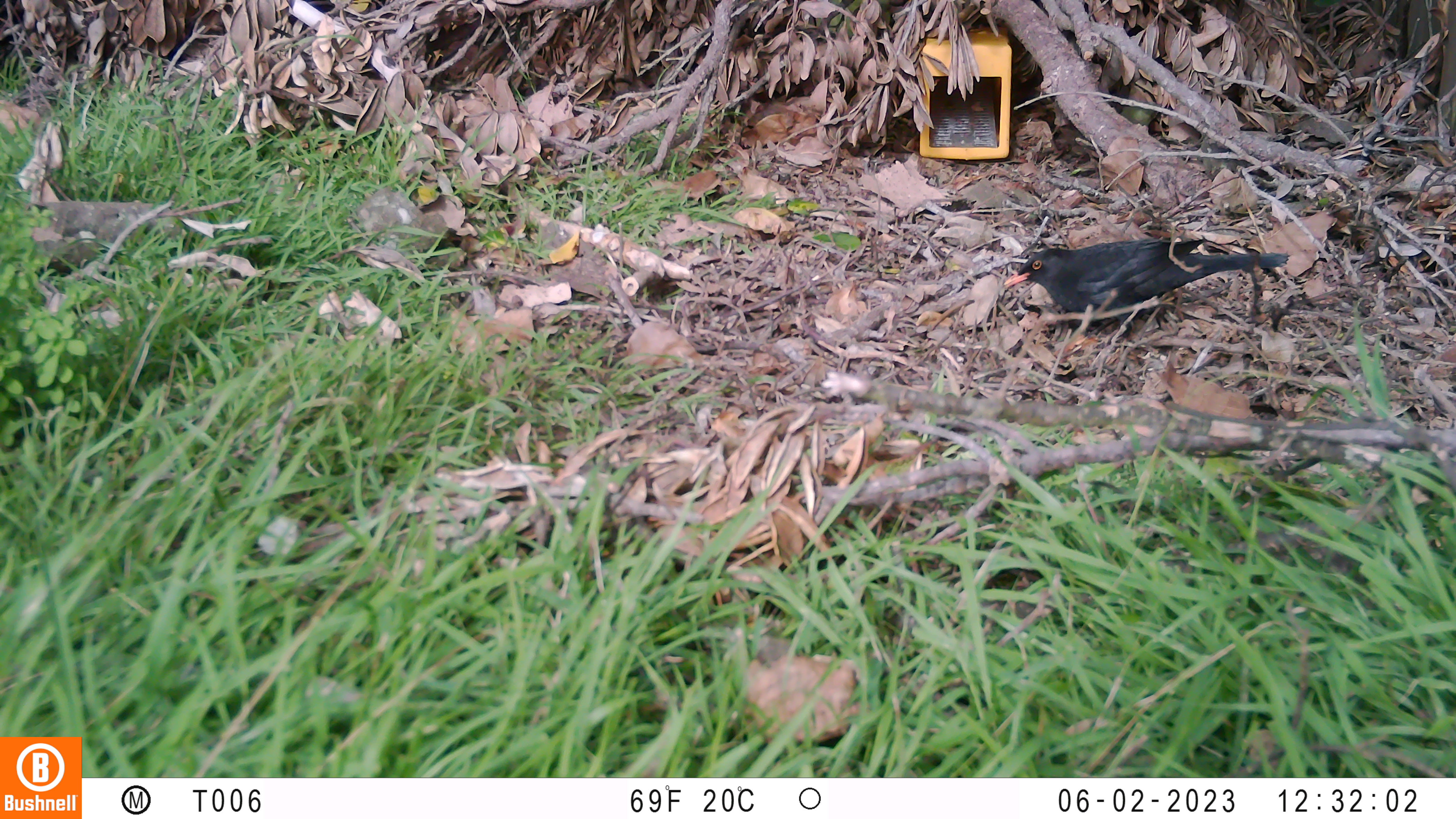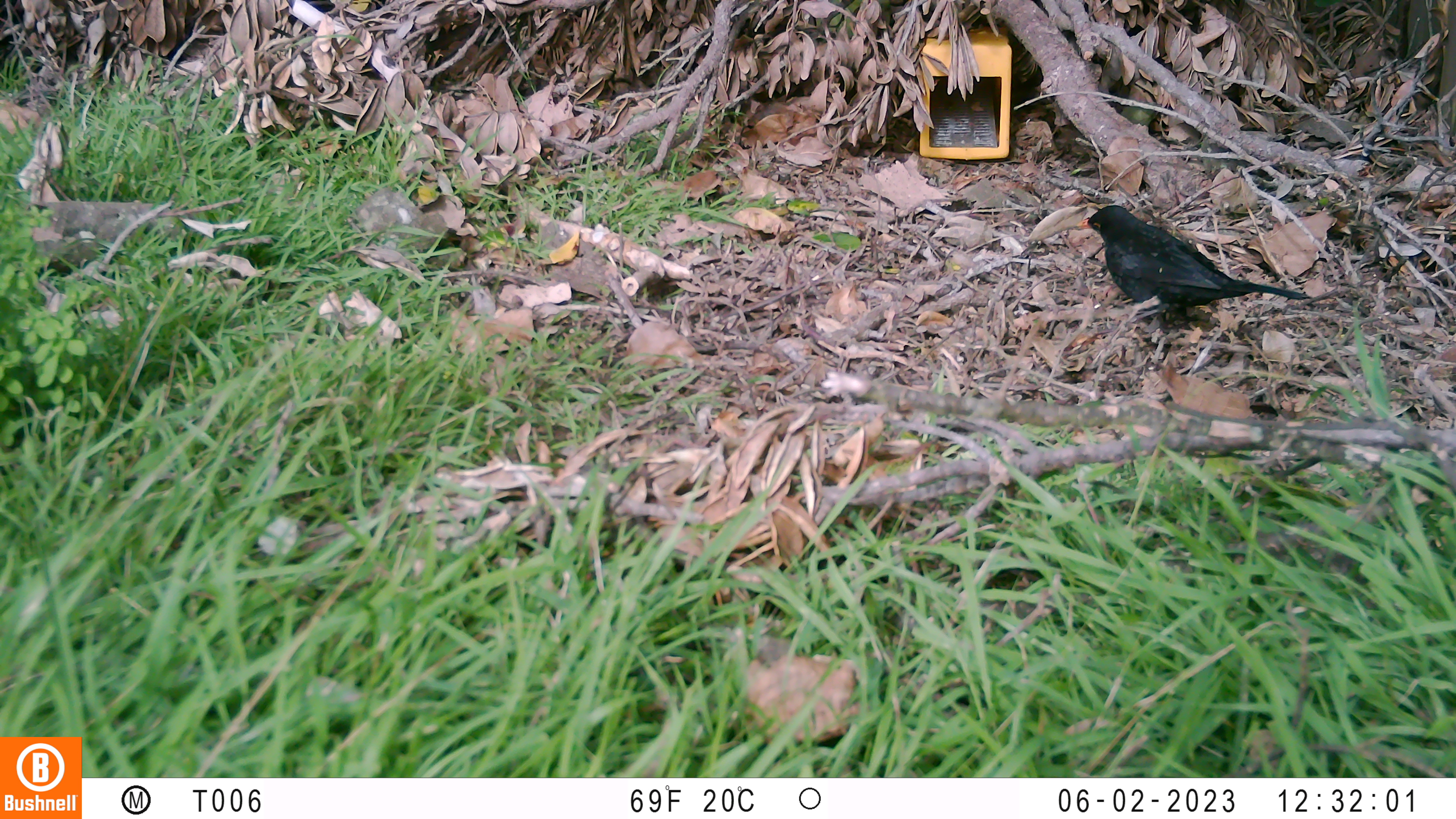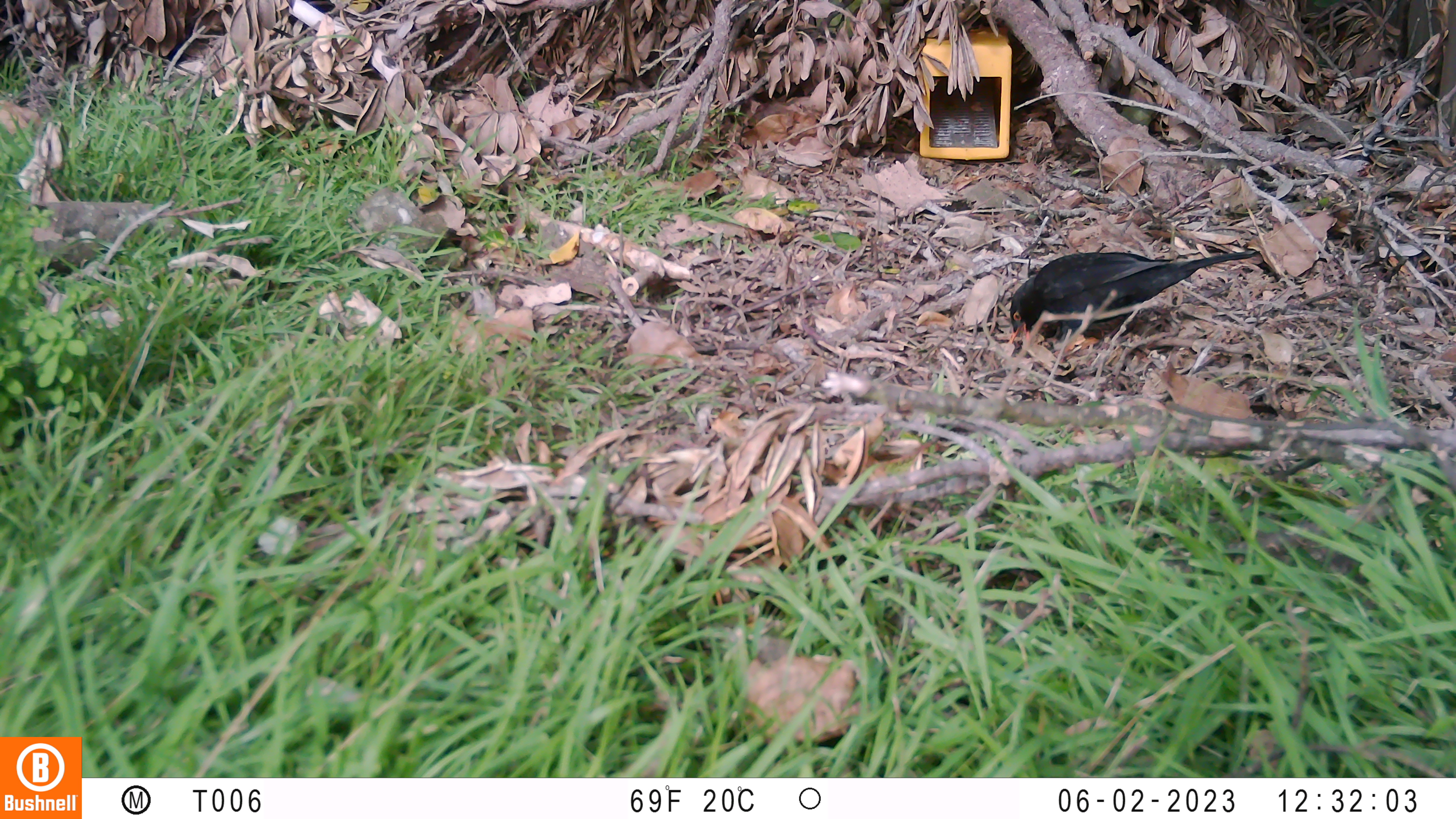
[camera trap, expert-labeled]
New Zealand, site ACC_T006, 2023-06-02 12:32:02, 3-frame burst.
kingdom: Animalia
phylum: Chordata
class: Aves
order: Passeriformes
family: Turdidae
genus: Turdus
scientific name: Turdus merula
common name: eurasian blackbird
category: blackbird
Blackbird (eurasian blackbird) (Turdus merula).